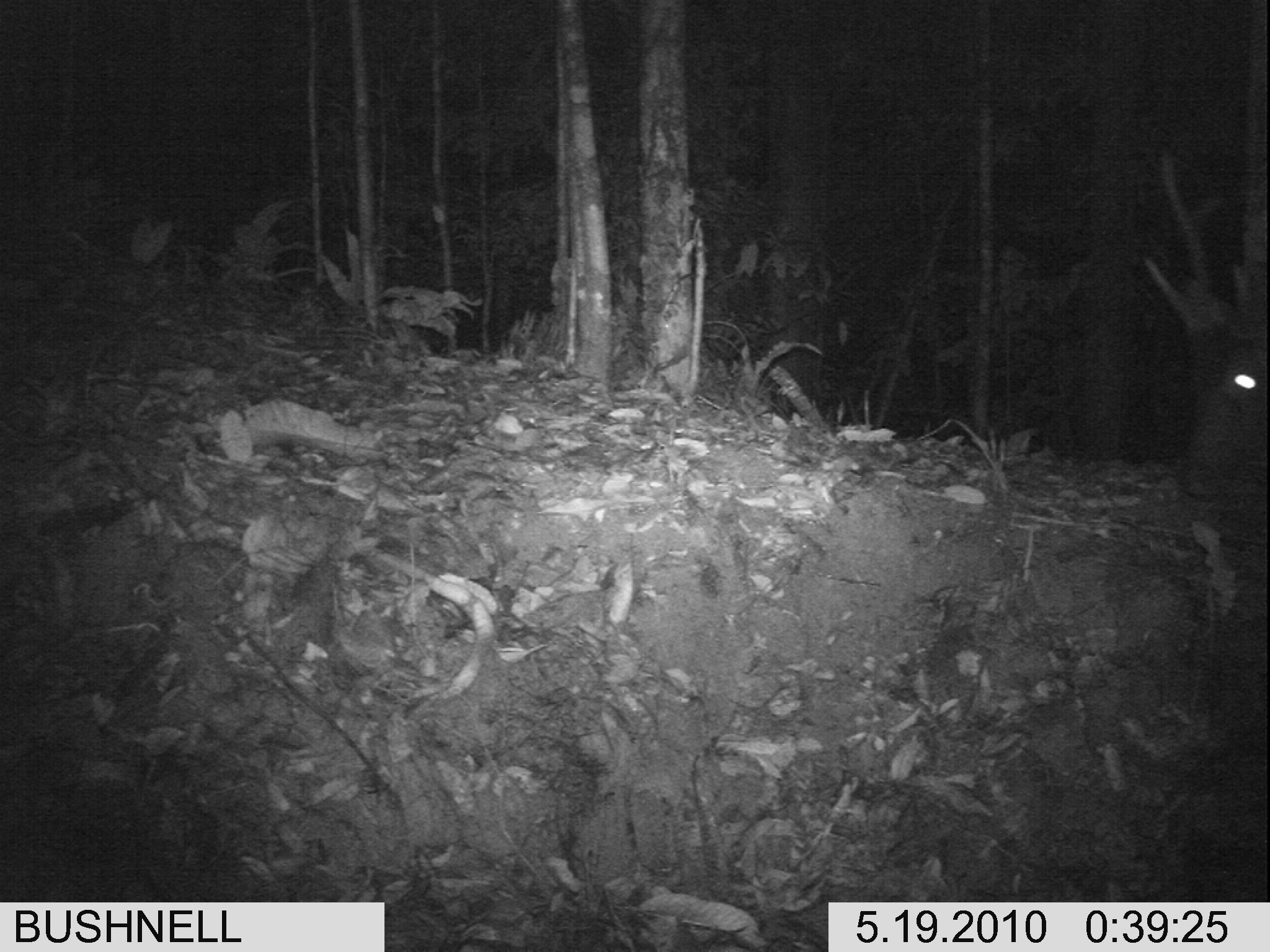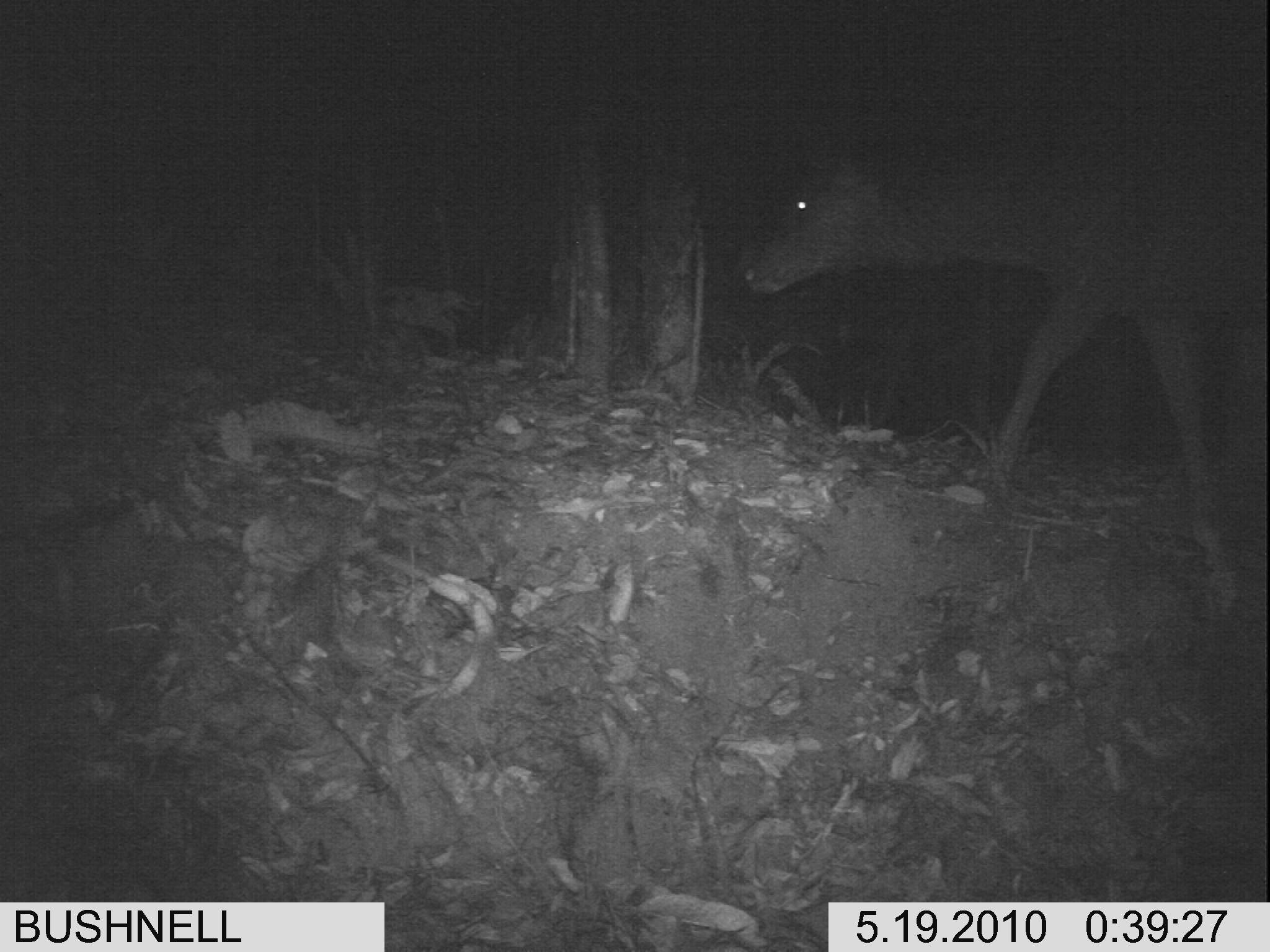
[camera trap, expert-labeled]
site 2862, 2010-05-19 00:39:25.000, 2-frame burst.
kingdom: Animalia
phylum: Chordata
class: Mammalia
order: Artiodactyla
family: Cervidae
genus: Rusa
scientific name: Rusa unicolor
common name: sambar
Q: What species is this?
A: Rusa unicolor (sambar).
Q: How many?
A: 1.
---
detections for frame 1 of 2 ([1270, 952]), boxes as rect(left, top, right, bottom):
rusa unicolor: rect(1134, 147, 1269, 502)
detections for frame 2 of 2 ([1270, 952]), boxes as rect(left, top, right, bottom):
rusa unicolor: rect(739, 94, 1269, 556)